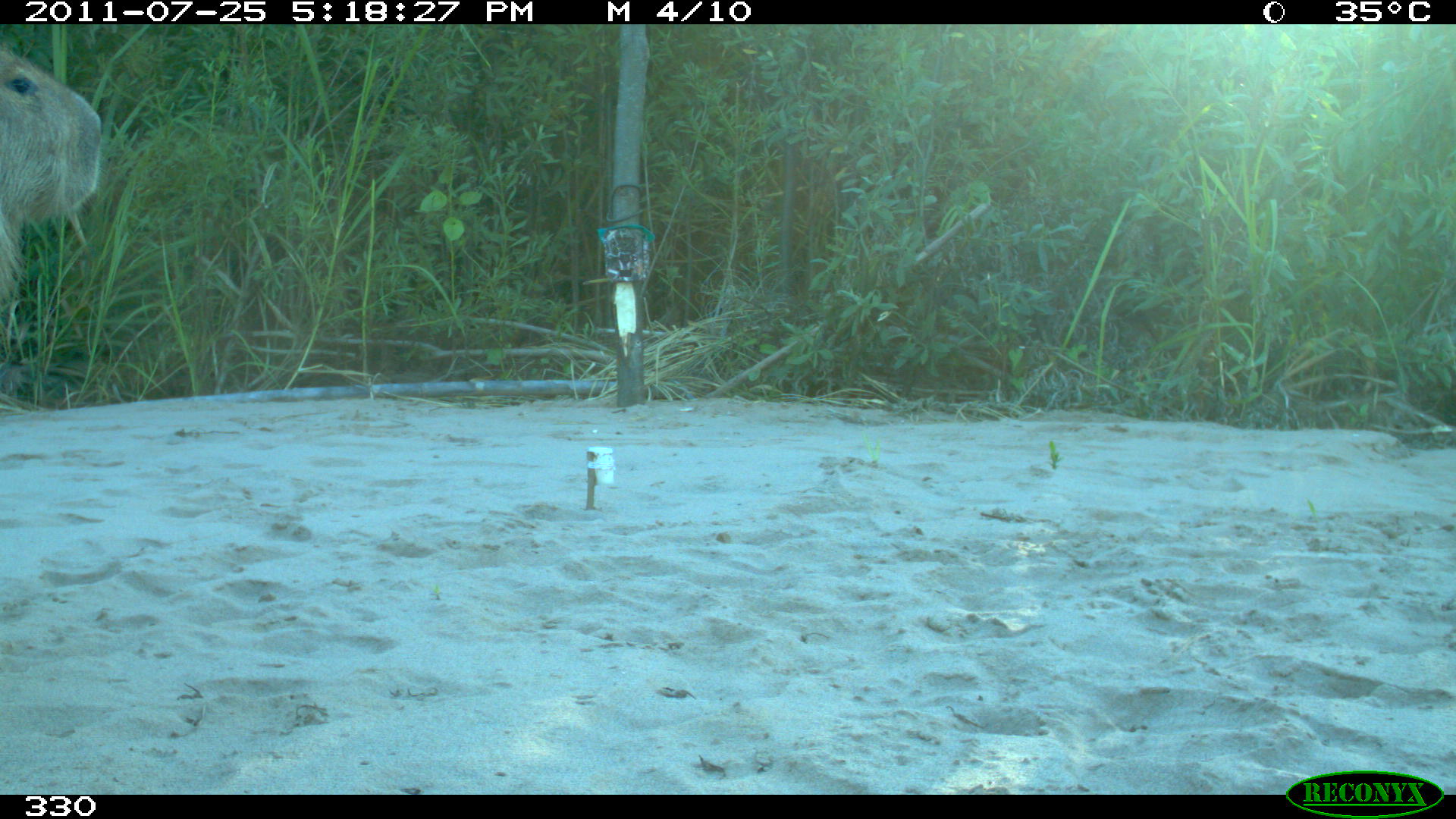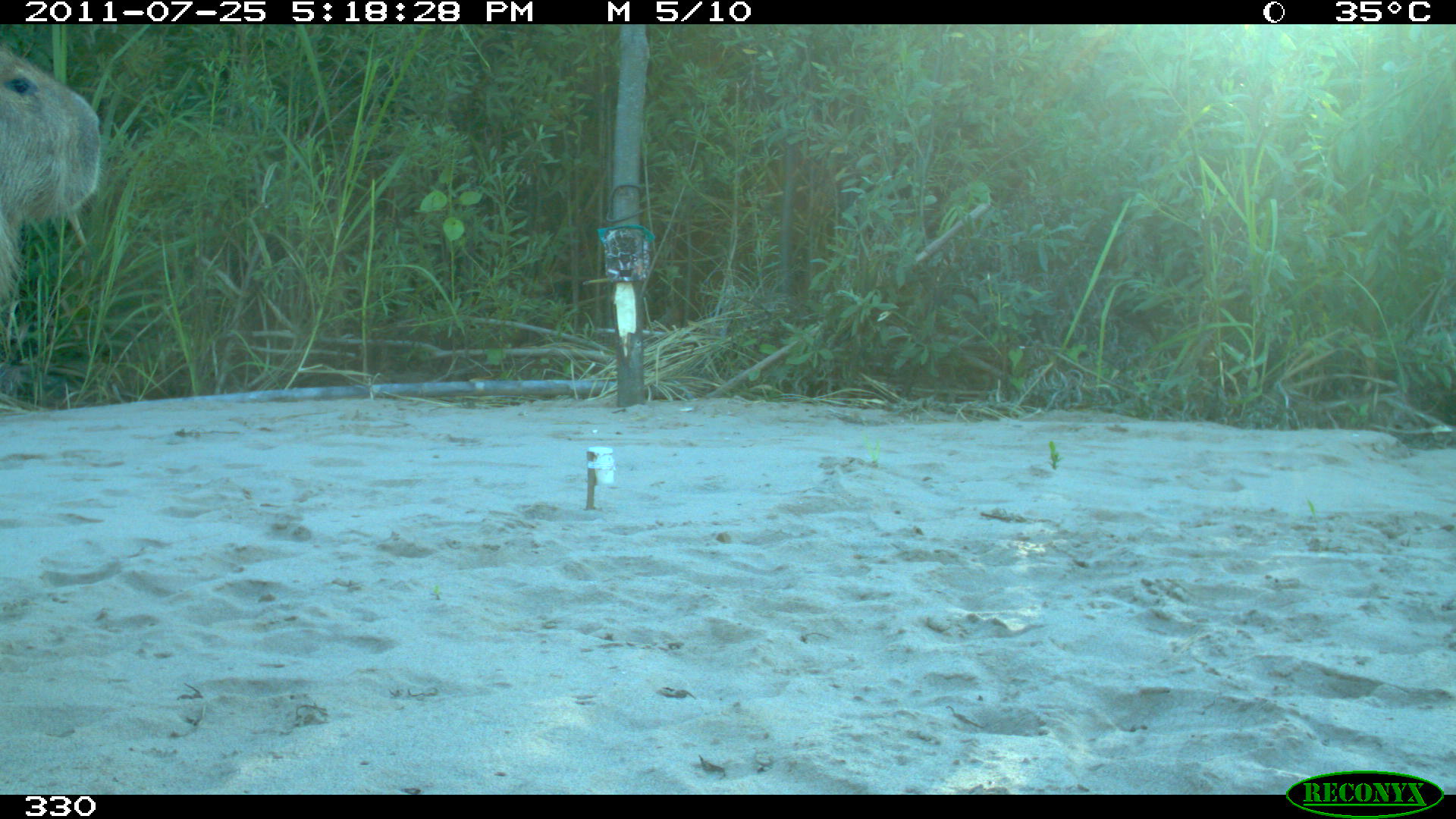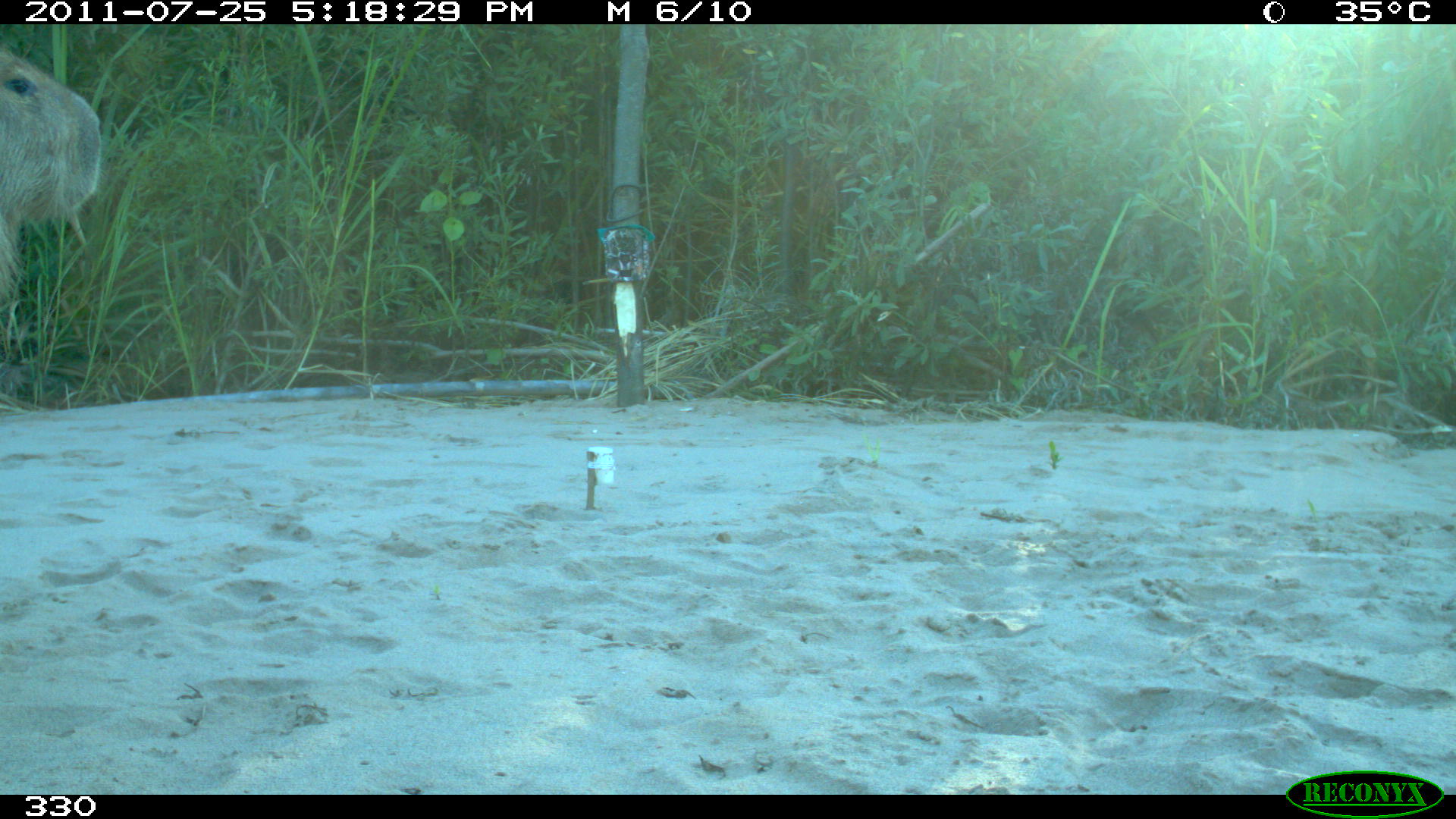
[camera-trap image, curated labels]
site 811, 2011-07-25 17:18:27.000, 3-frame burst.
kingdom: Animalia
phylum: Chordata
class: Mammalia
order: Rodentia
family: Caviidae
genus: Hydrochoerus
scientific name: Hydrochoerus hydrochaeris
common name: capybara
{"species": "Hydrochoerus hydrochaeris (capybara)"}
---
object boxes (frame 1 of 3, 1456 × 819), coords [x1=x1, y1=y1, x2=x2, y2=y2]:
hydrochoerus hydrochaeris: [x1=0, y1=43, x2=102, y2=332]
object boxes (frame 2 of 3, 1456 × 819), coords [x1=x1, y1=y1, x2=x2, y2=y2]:
hydrochoerus hydrochaeris: [x1=0, y1=43, x2=102, y2=332]